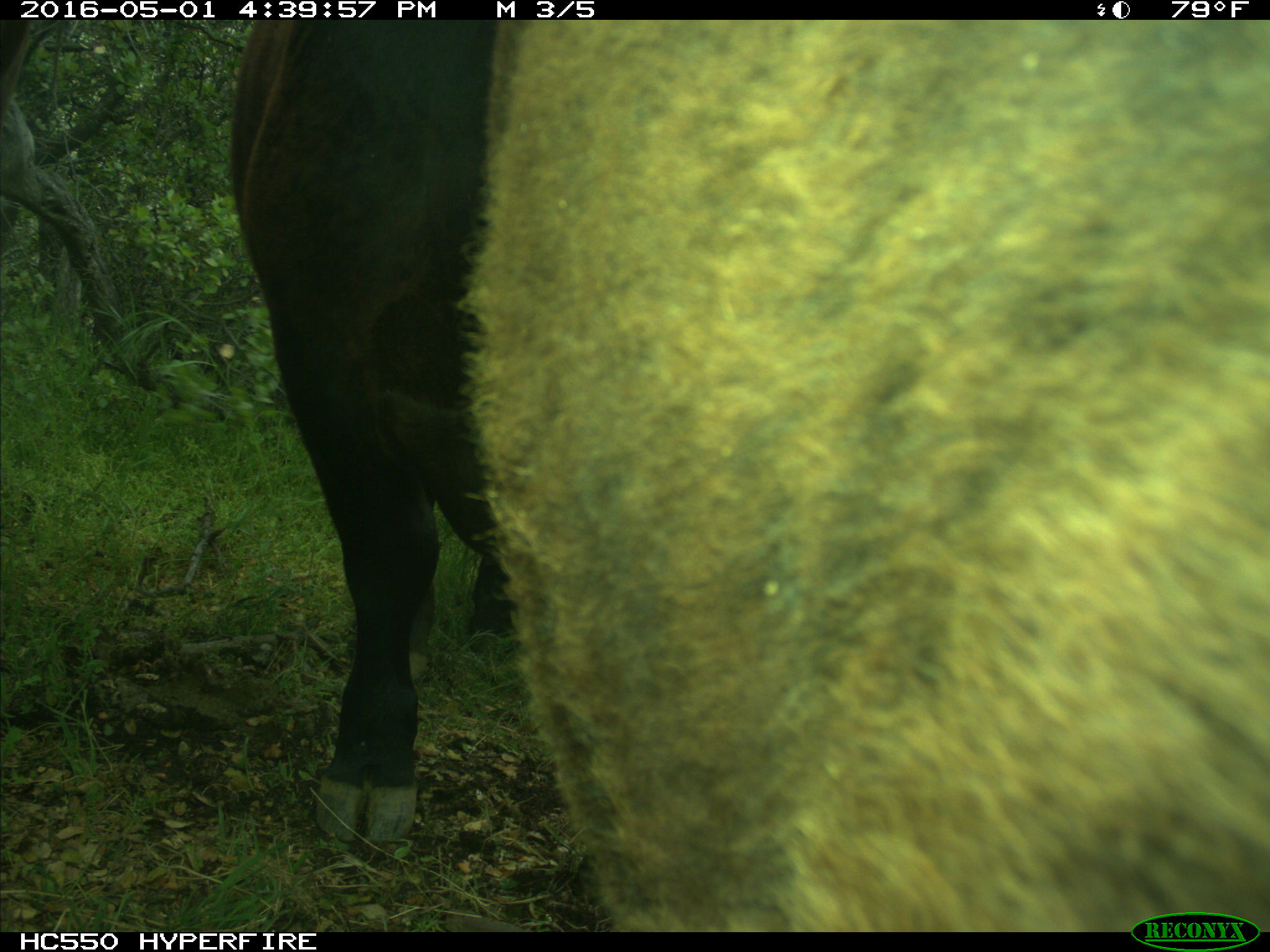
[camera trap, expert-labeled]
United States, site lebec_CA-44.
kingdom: Animalia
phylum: Chordata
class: Mammalia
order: Artiodactyla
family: Bovidae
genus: Bos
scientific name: Bos taurus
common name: domestic cow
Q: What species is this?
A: Bos taurus (domestic cow).